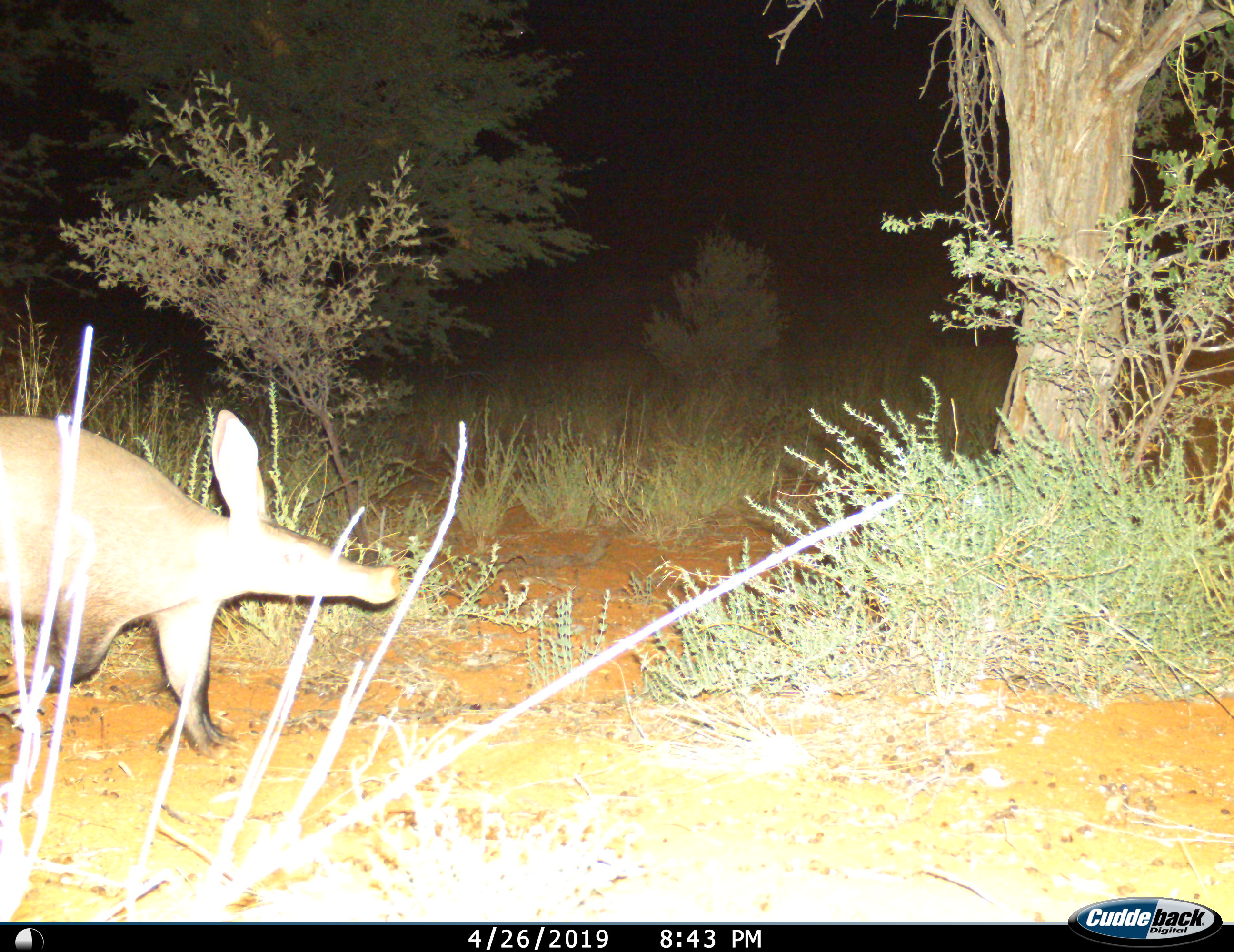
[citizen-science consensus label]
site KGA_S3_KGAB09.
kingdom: Animalia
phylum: Chordata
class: Mammalia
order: Tubulidentata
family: Orycteropodidae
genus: Orycteropus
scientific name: Orycteropus afer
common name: aardvark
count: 1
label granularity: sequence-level